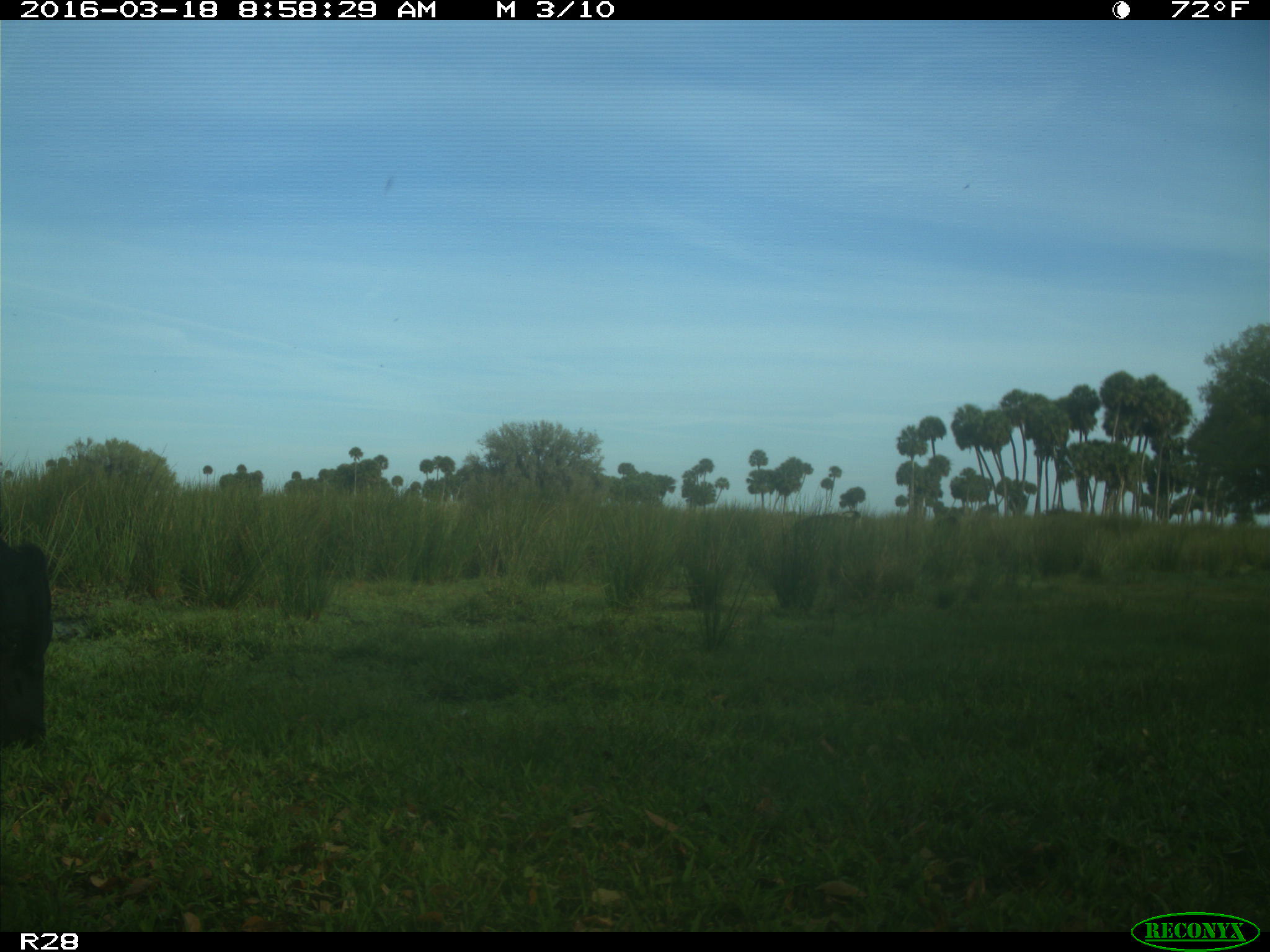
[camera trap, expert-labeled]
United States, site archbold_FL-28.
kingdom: Animalia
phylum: Chordata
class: Mammalia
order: Artiodactyla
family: Bovidae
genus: Bos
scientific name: Bos taurus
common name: domestic cow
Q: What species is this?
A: Bos taurus (domestic cow).